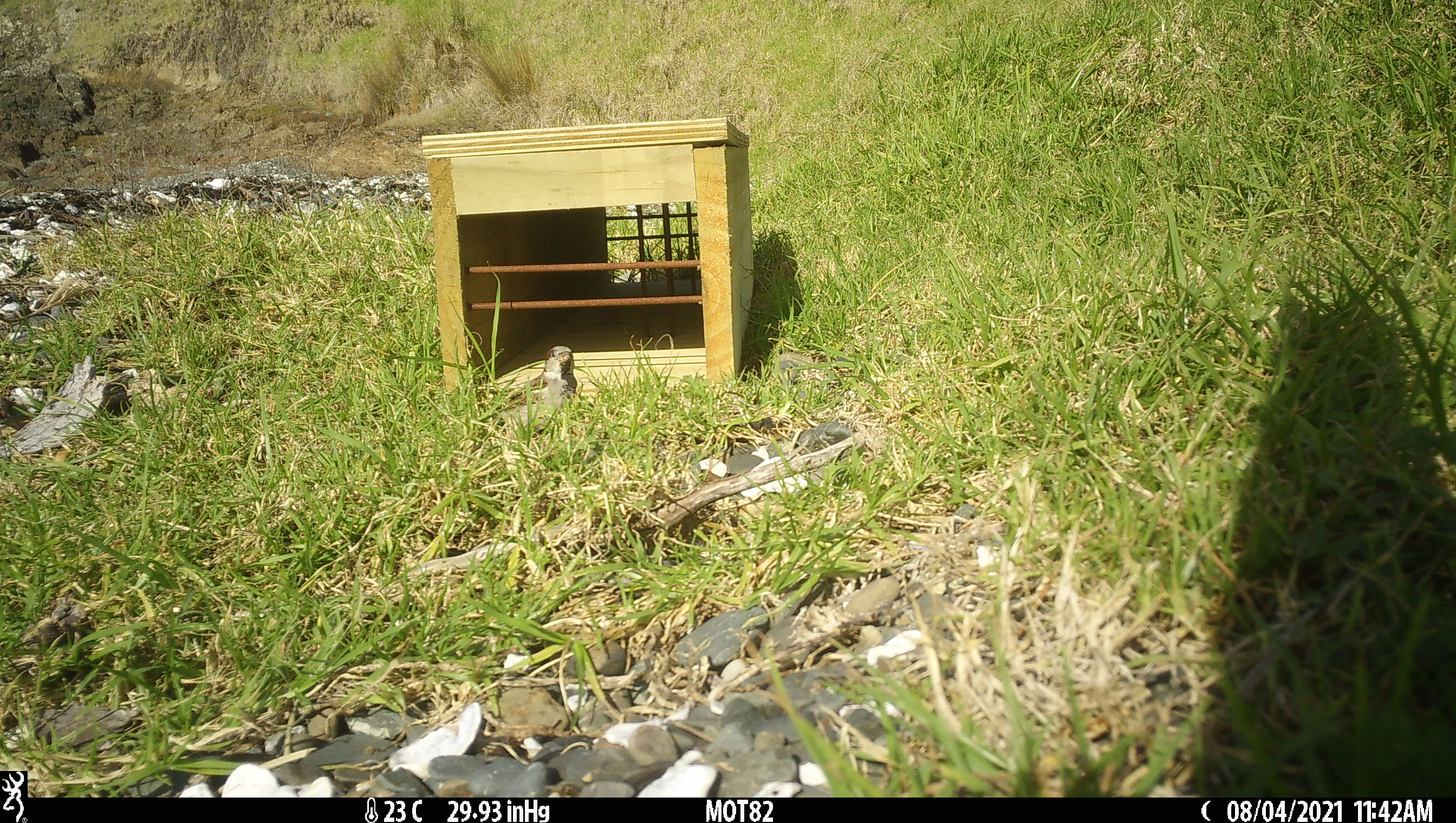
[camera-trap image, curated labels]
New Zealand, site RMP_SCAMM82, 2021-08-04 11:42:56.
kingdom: Animalia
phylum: Chordata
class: Aves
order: Passeriformes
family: Passeridae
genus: Passer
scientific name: Passer domesticus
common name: house sparrow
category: sparrow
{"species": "sparrow (house sparrow) (Passer domesticus)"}